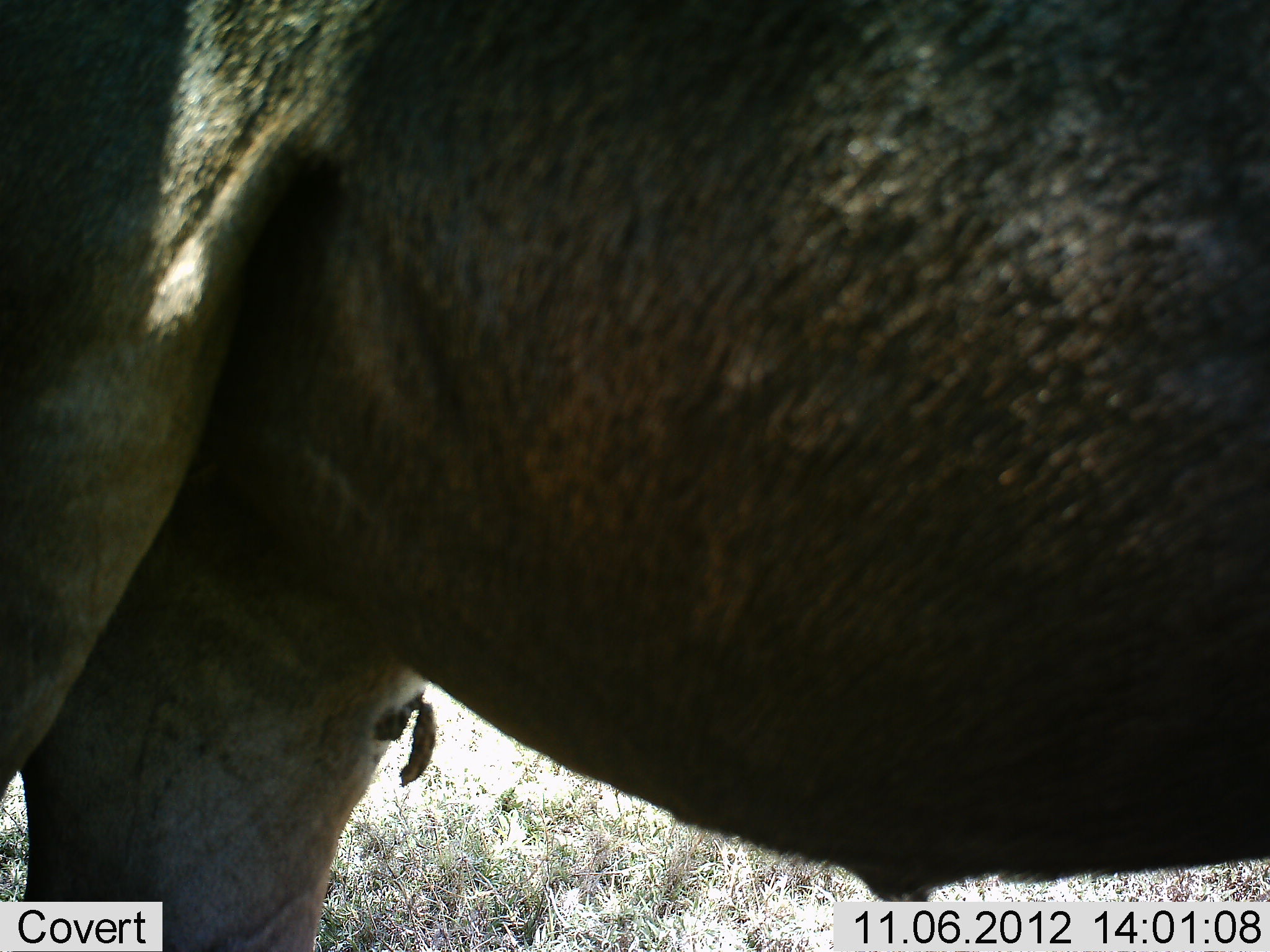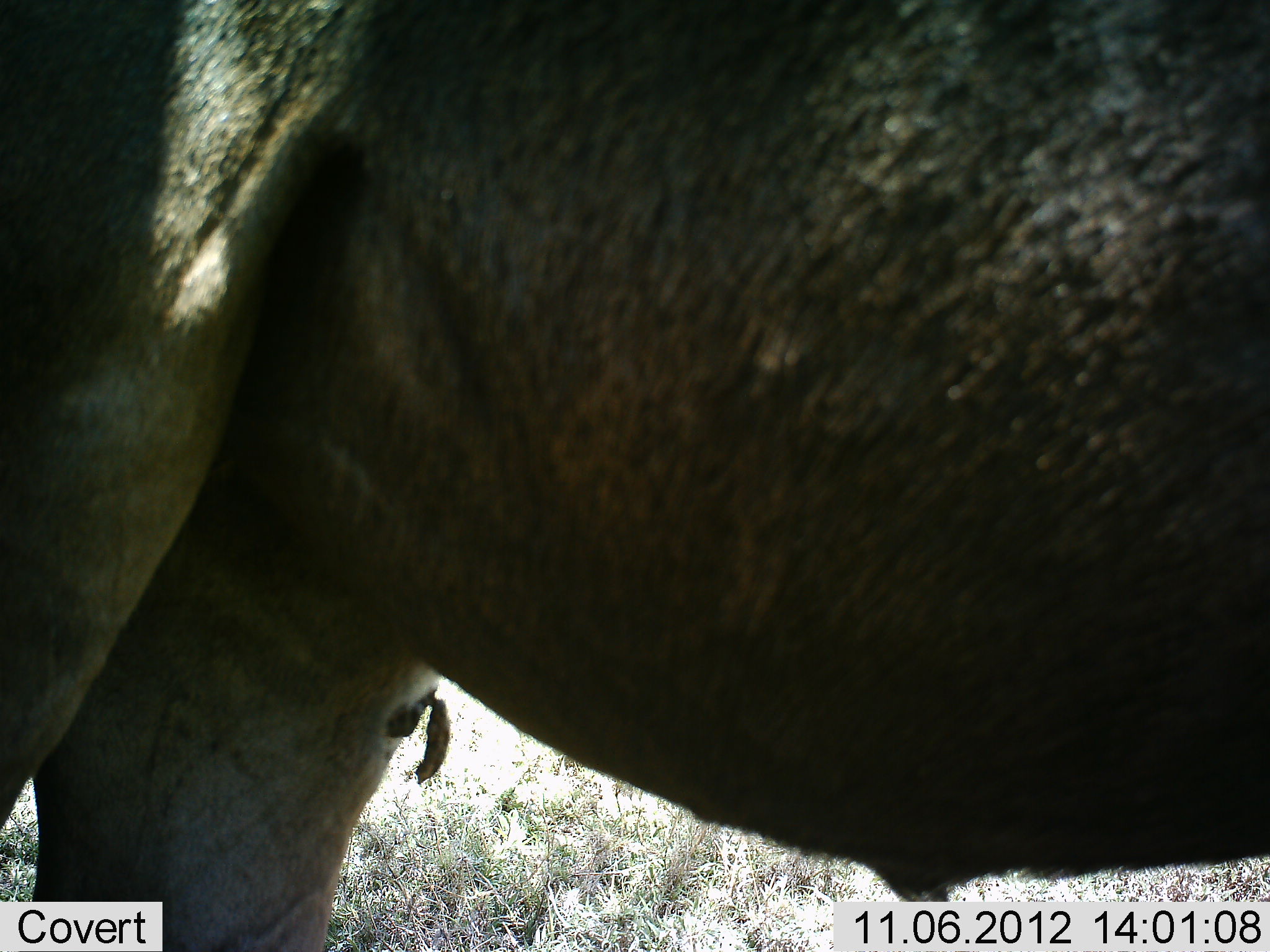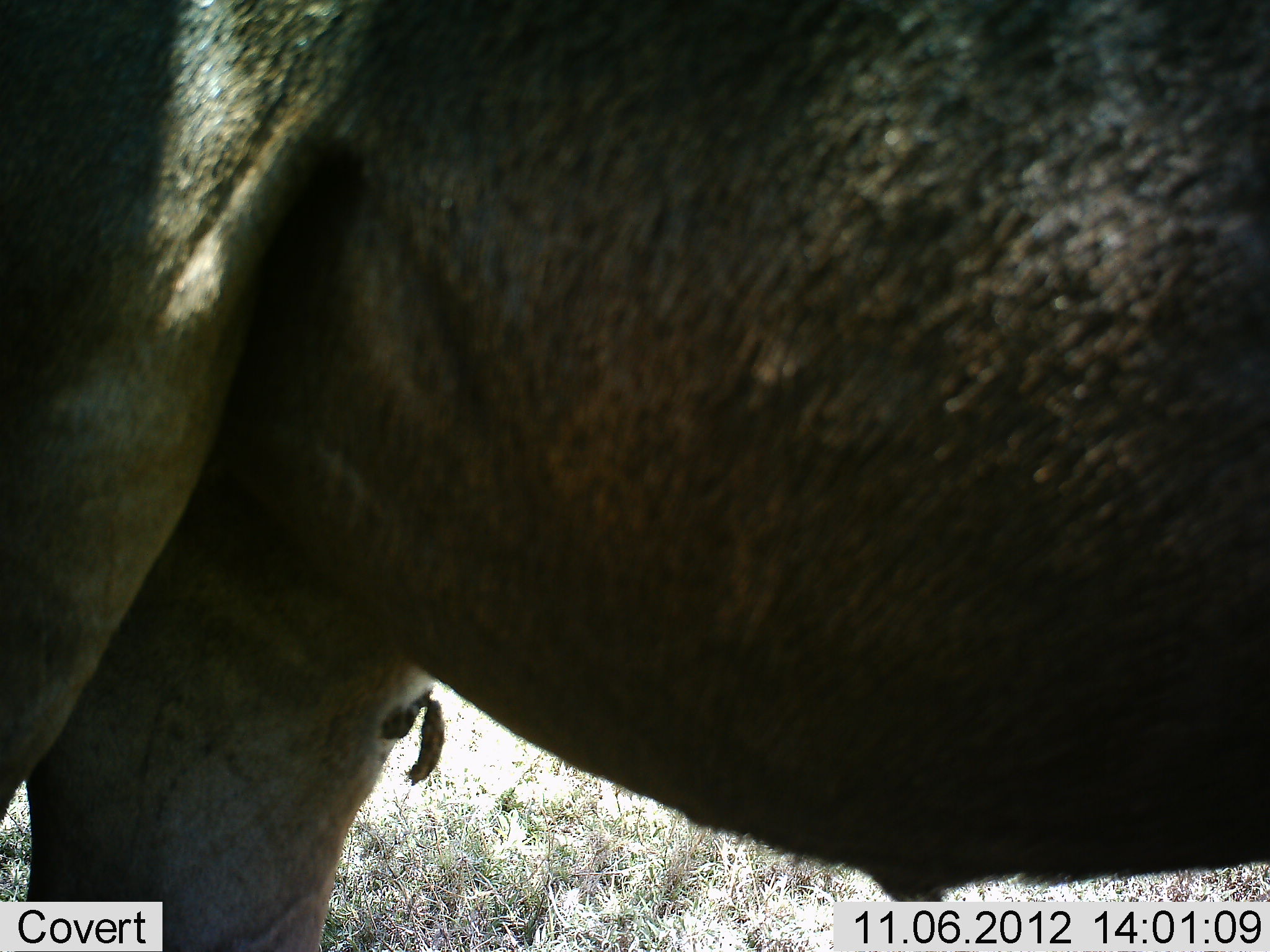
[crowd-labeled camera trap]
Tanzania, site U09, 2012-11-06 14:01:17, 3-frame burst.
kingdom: Animalia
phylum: Chordata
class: Mammalia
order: Artiodactyla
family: Bovidae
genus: Connochaetes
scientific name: Connochaetes taurinus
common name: blue wildebeest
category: wildebeest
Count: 1.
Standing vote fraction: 100%.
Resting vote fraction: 0%.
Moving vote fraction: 0%.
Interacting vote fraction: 0%.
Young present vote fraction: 0%.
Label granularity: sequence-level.